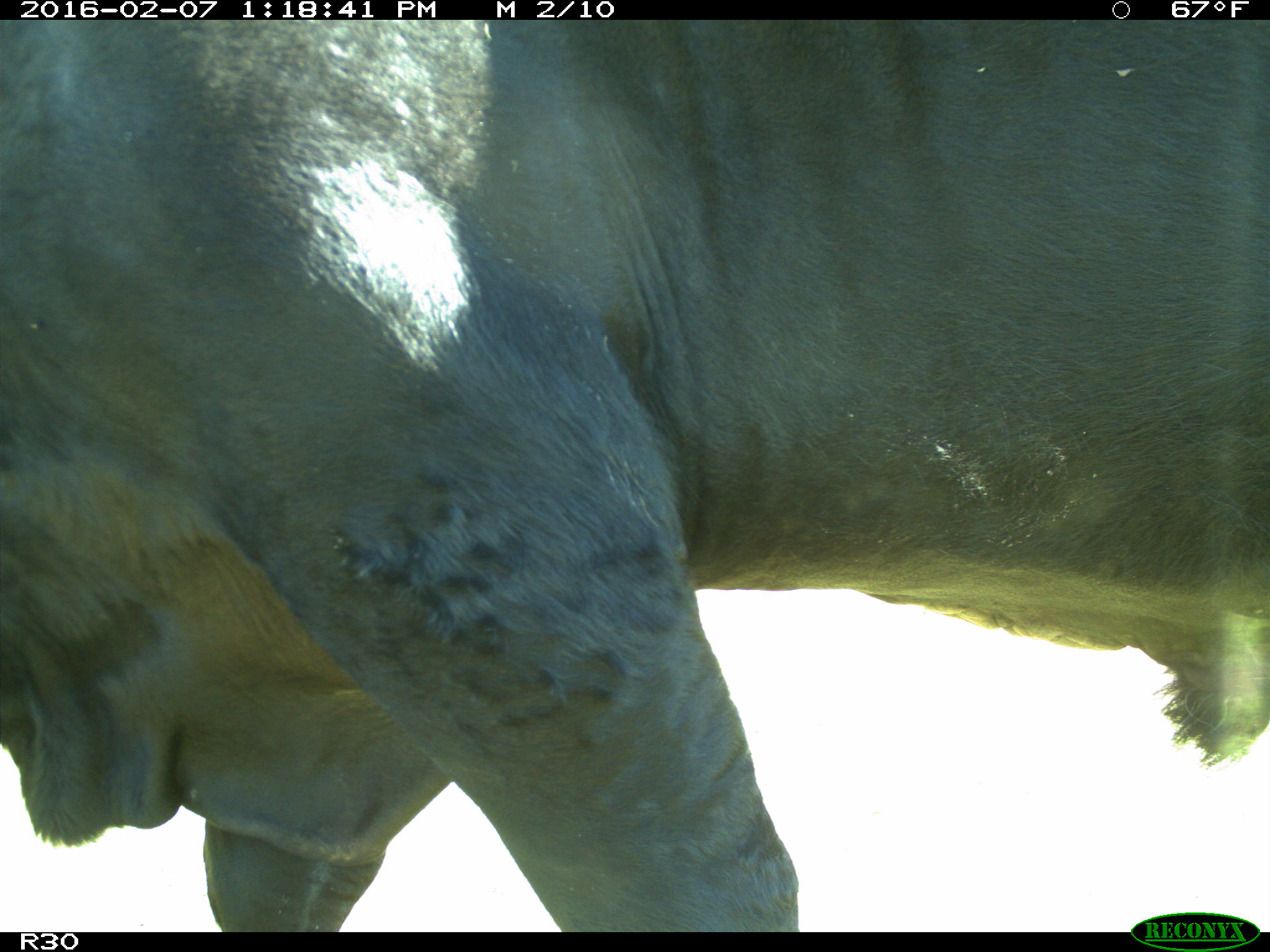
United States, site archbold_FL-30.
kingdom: Animalia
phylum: Chordata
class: Mammalia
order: Artiodactyla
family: Bovidae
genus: Bos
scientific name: Bos taurus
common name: domestic cow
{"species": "Bos taurus (domestic cow)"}